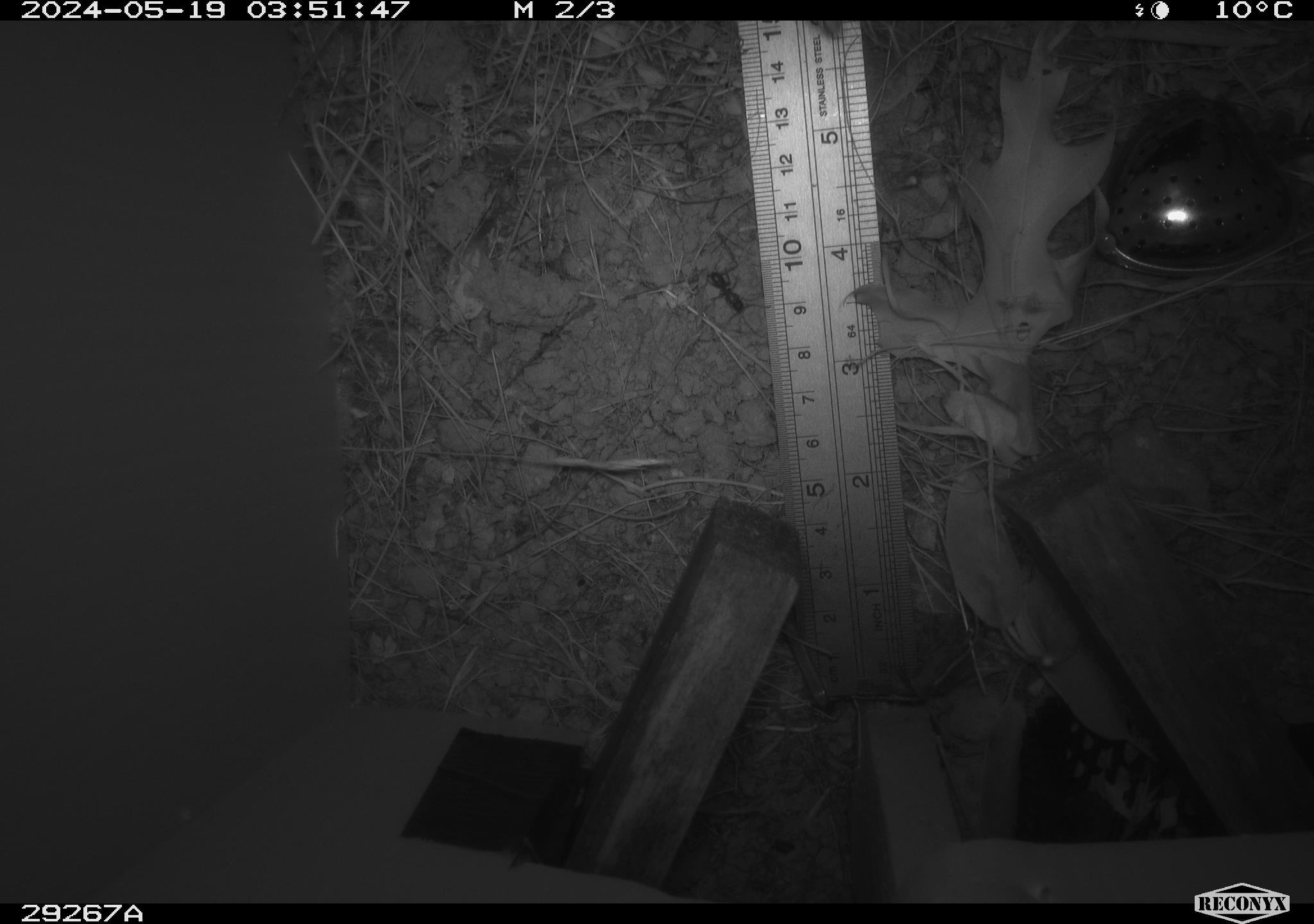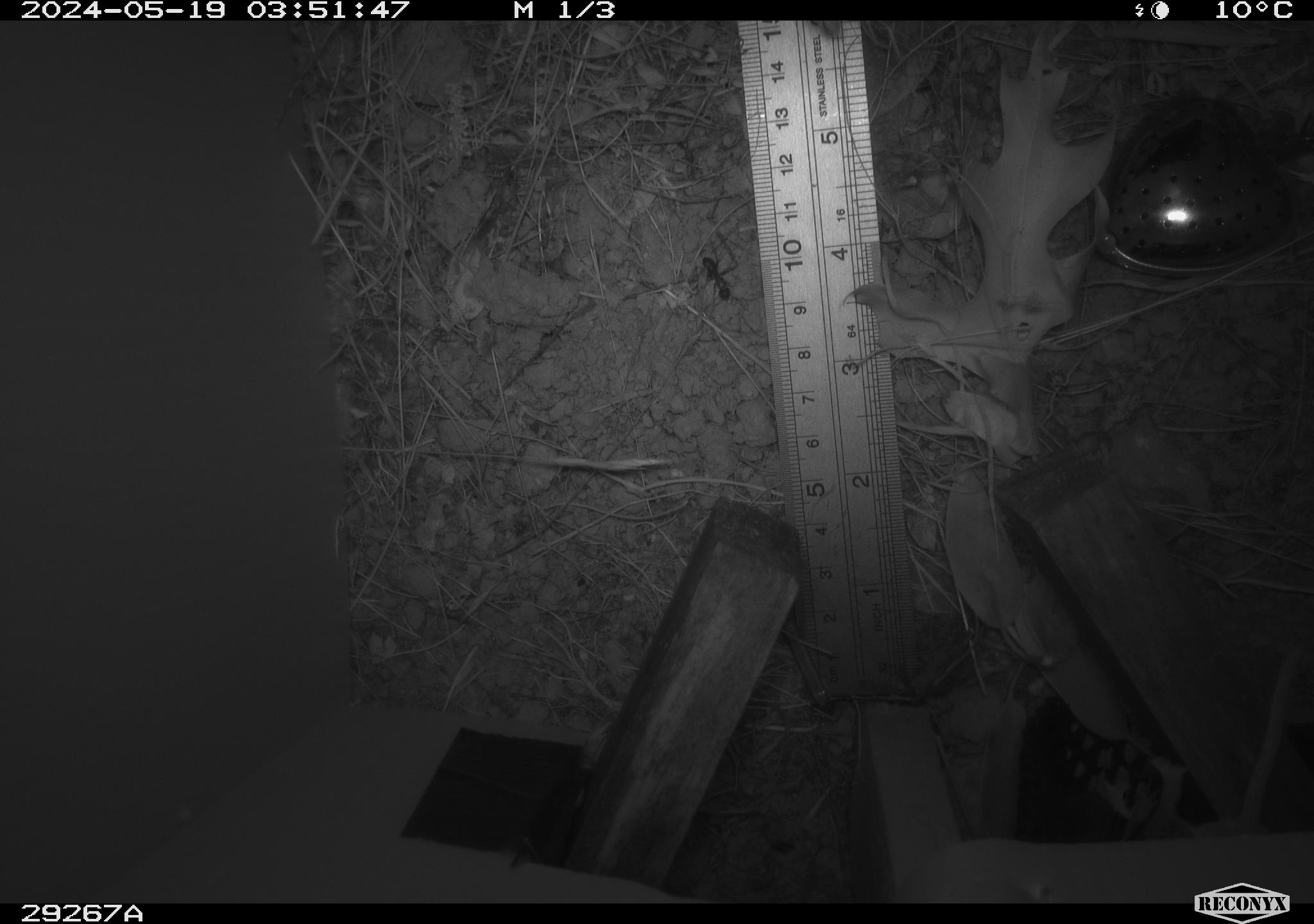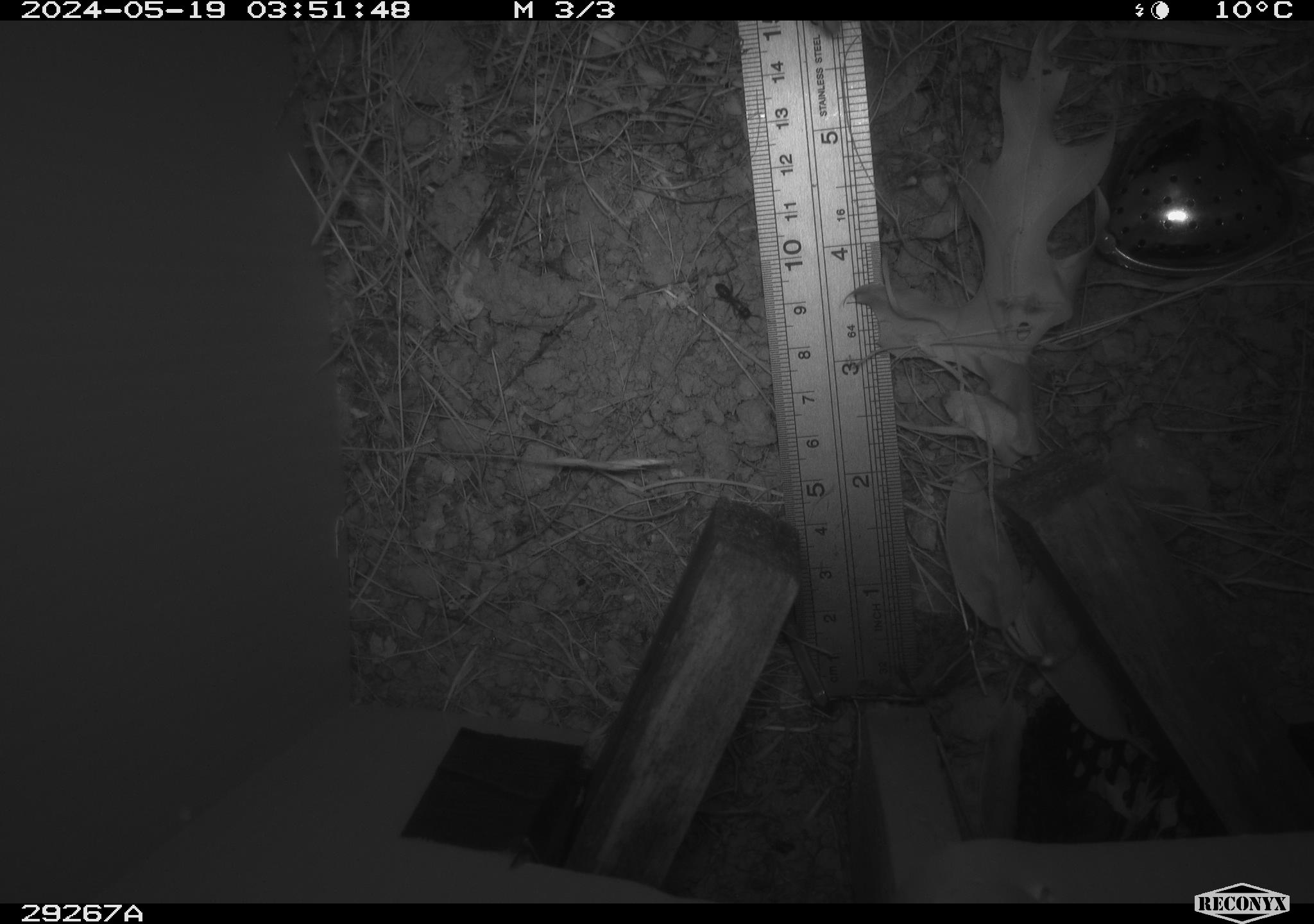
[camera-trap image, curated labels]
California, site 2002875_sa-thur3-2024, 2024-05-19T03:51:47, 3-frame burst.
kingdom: Animalia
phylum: Chordata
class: Mammalia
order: Rodentia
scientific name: Rodentia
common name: rodent